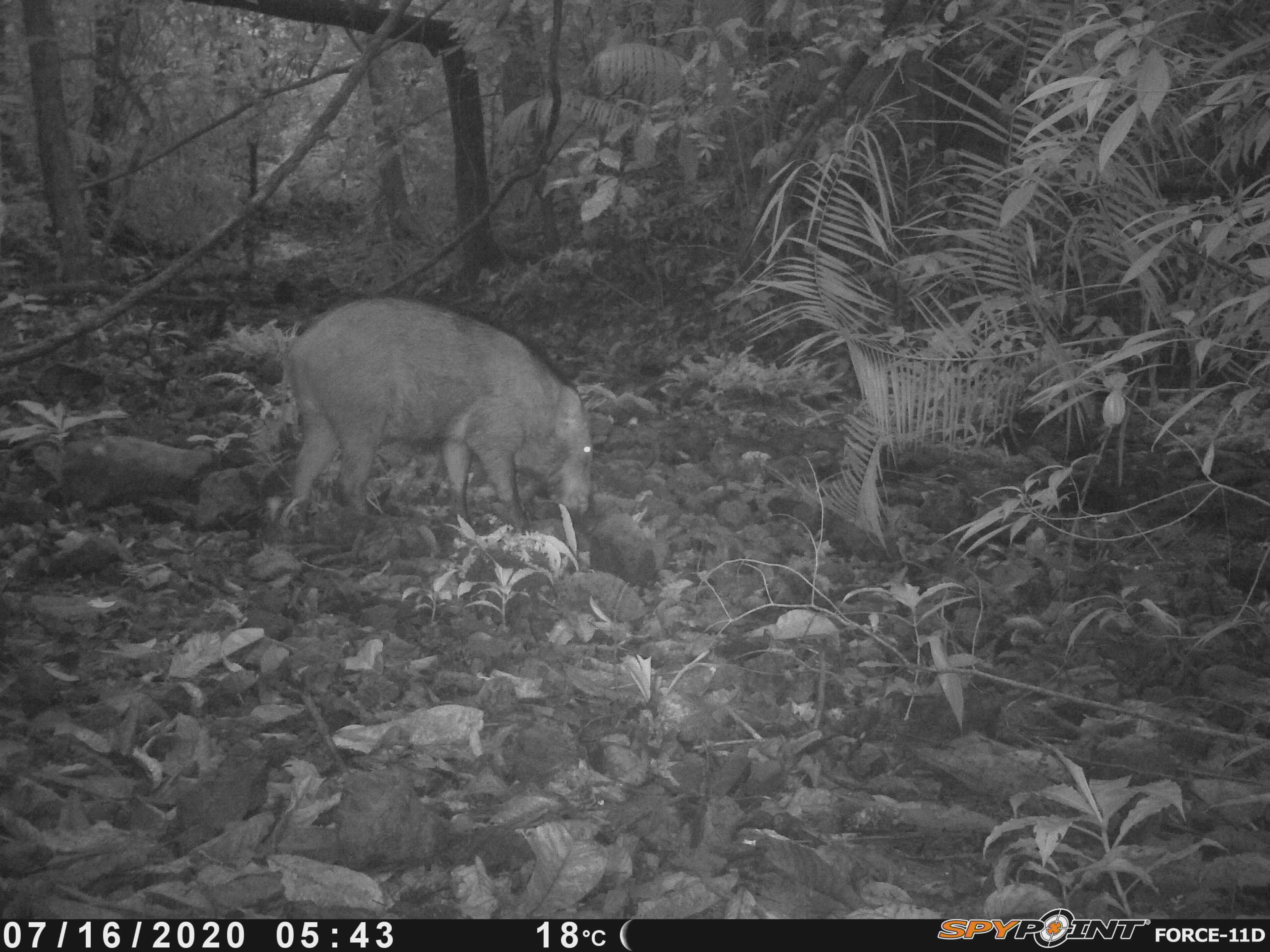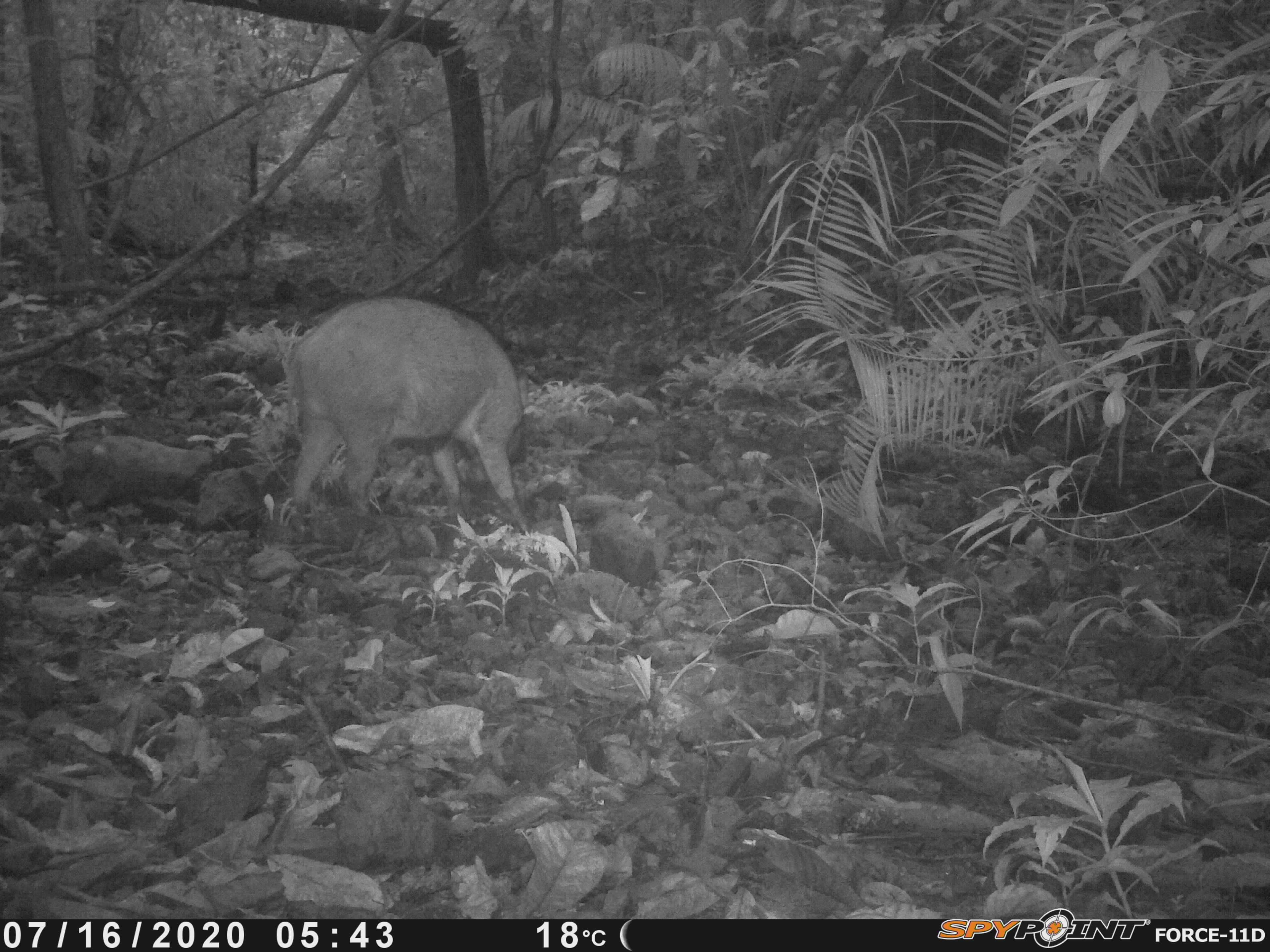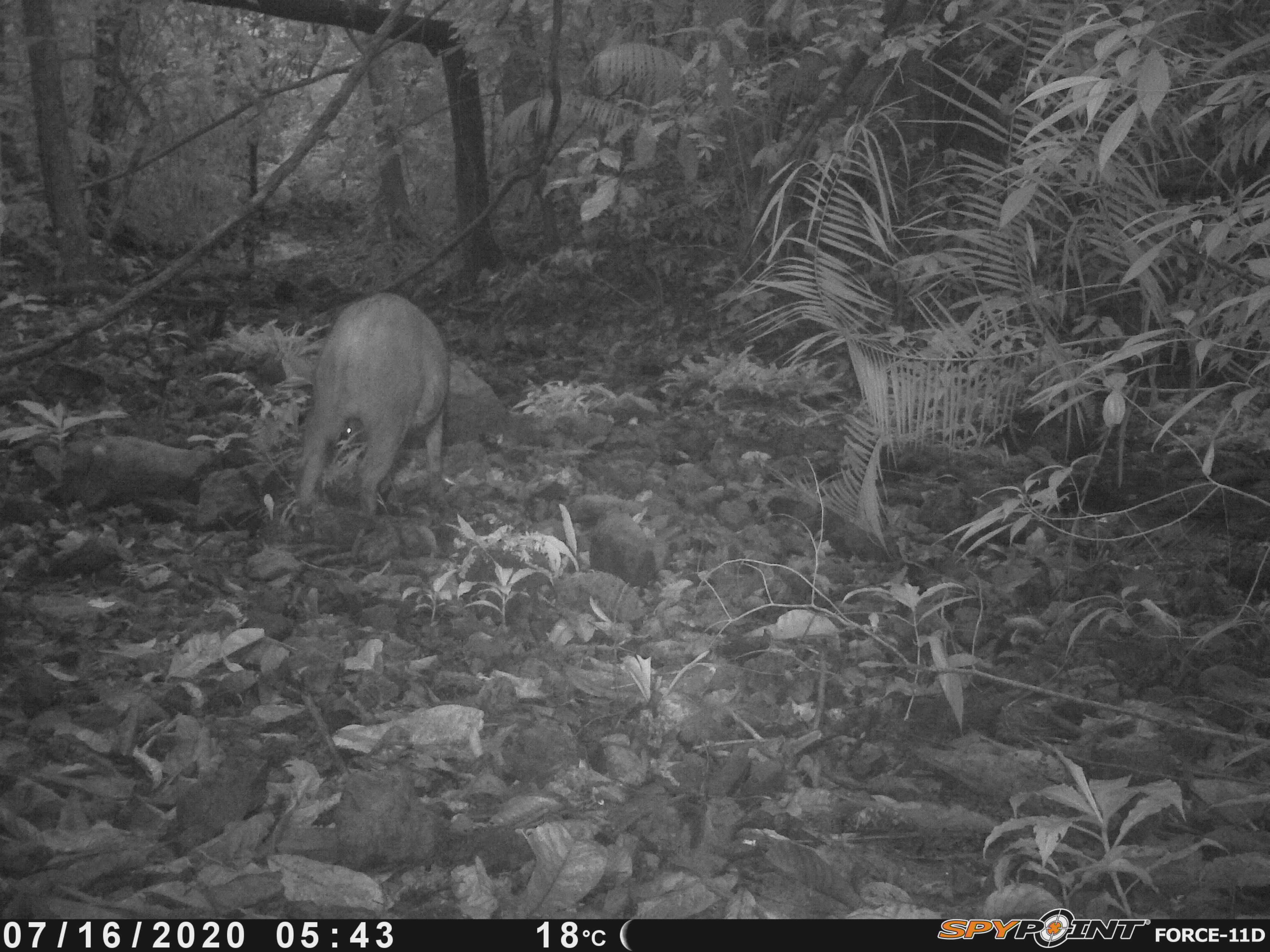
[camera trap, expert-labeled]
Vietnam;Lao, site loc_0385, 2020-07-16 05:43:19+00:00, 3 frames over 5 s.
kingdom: Animalia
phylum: Chordata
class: Mammalia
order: Artiodactyla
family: Suidae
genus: Sus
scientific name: Sus scrofa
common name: eurasian wild pig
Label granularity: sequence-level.